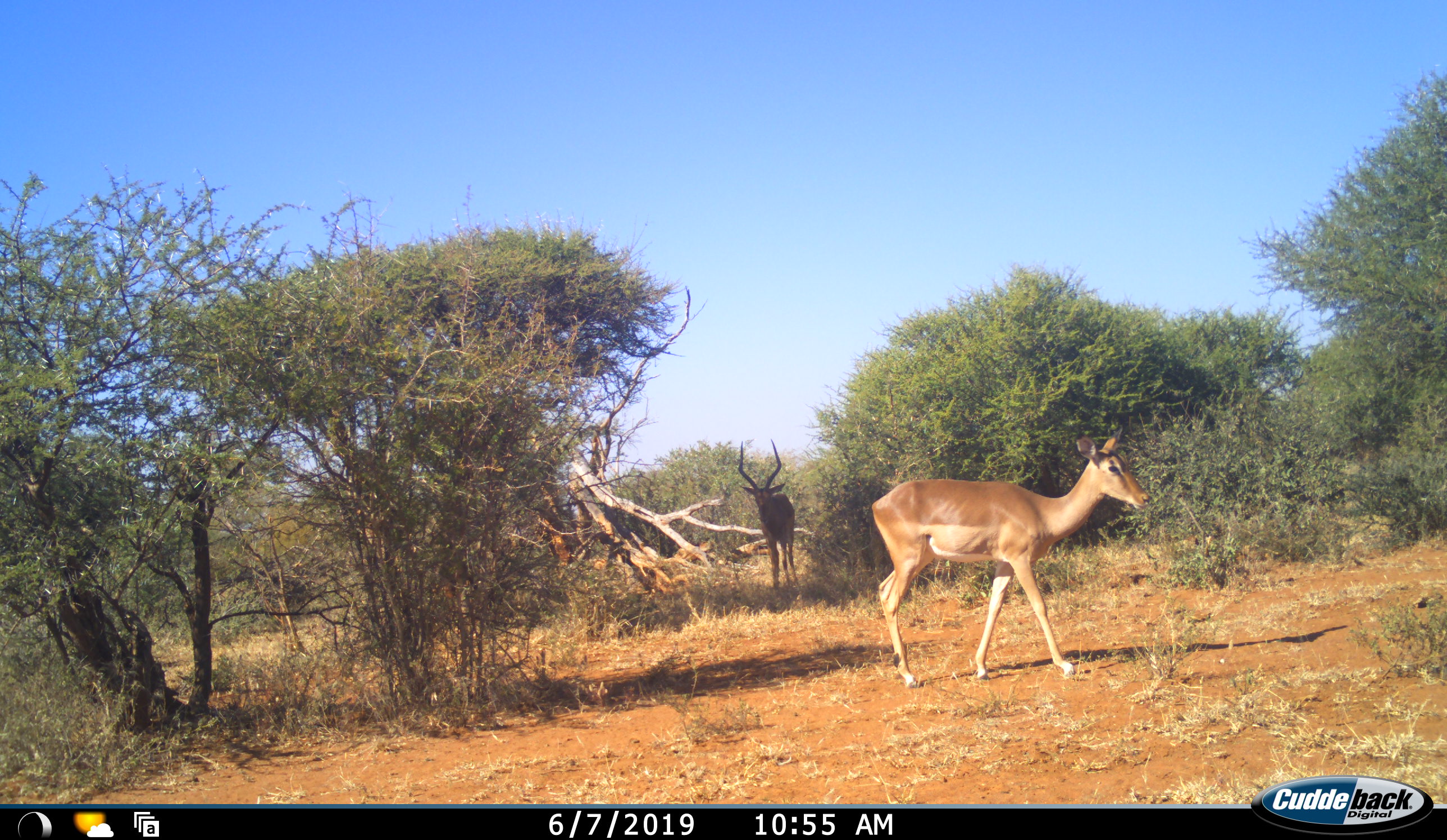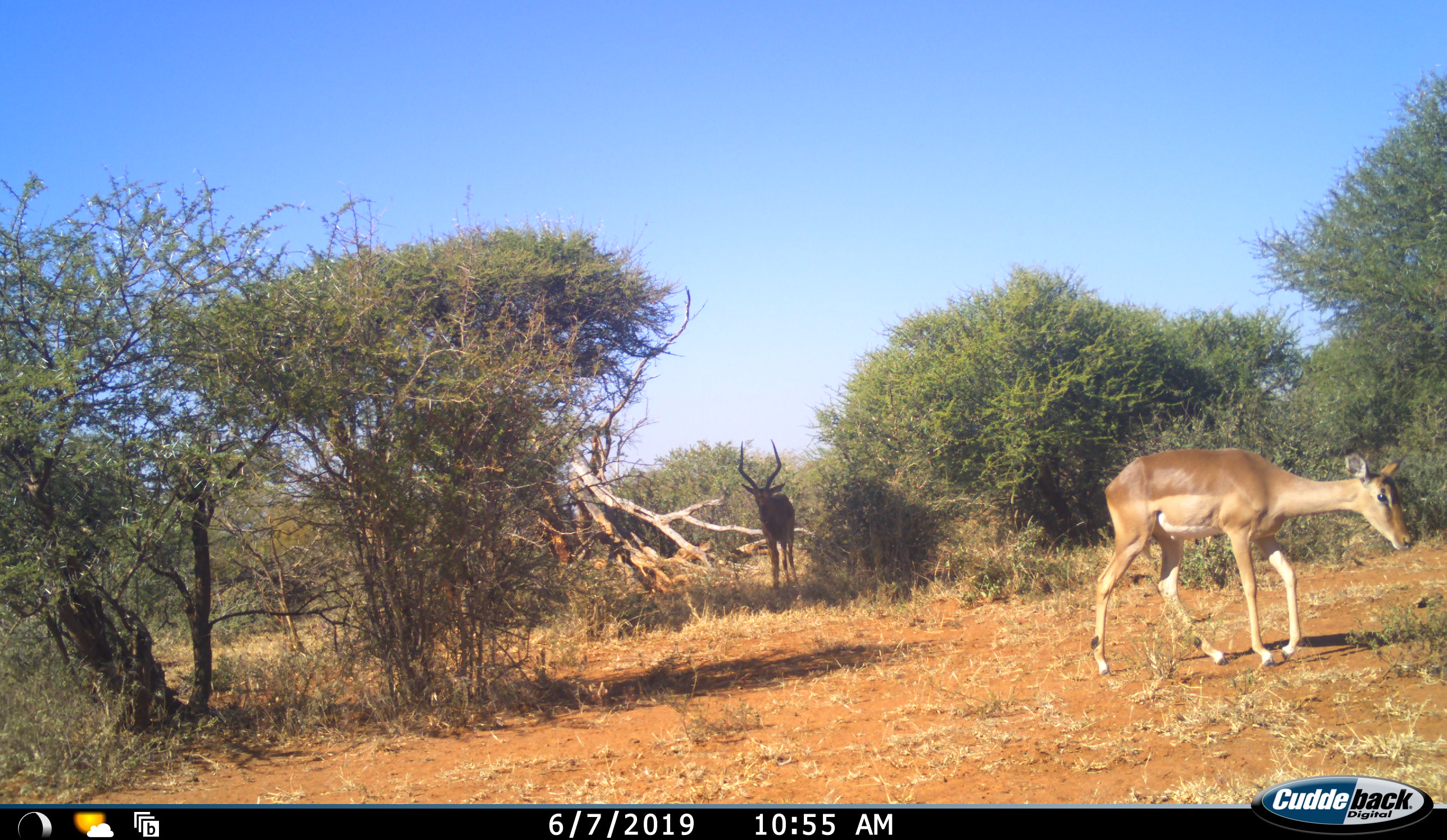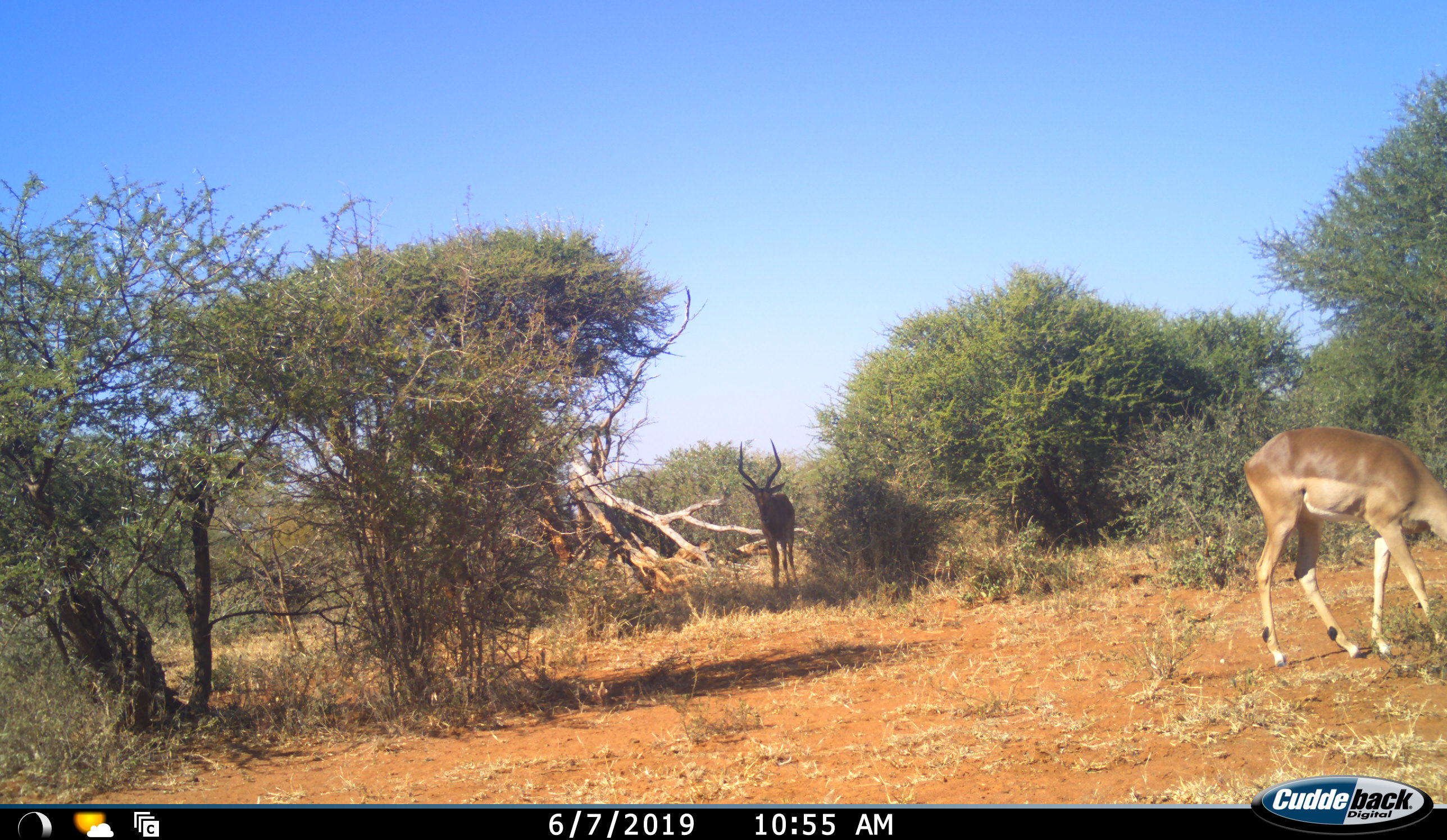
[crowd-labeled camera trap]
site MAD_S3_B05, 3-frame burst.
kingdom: Animalia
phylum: Chordata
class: Mammalia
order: Artiodactyla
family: Bovidae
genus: Aepyceros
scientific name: Aepyceros melampus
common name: impala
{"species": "impala (Aepyceros melampus)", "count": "2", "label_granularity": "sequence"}